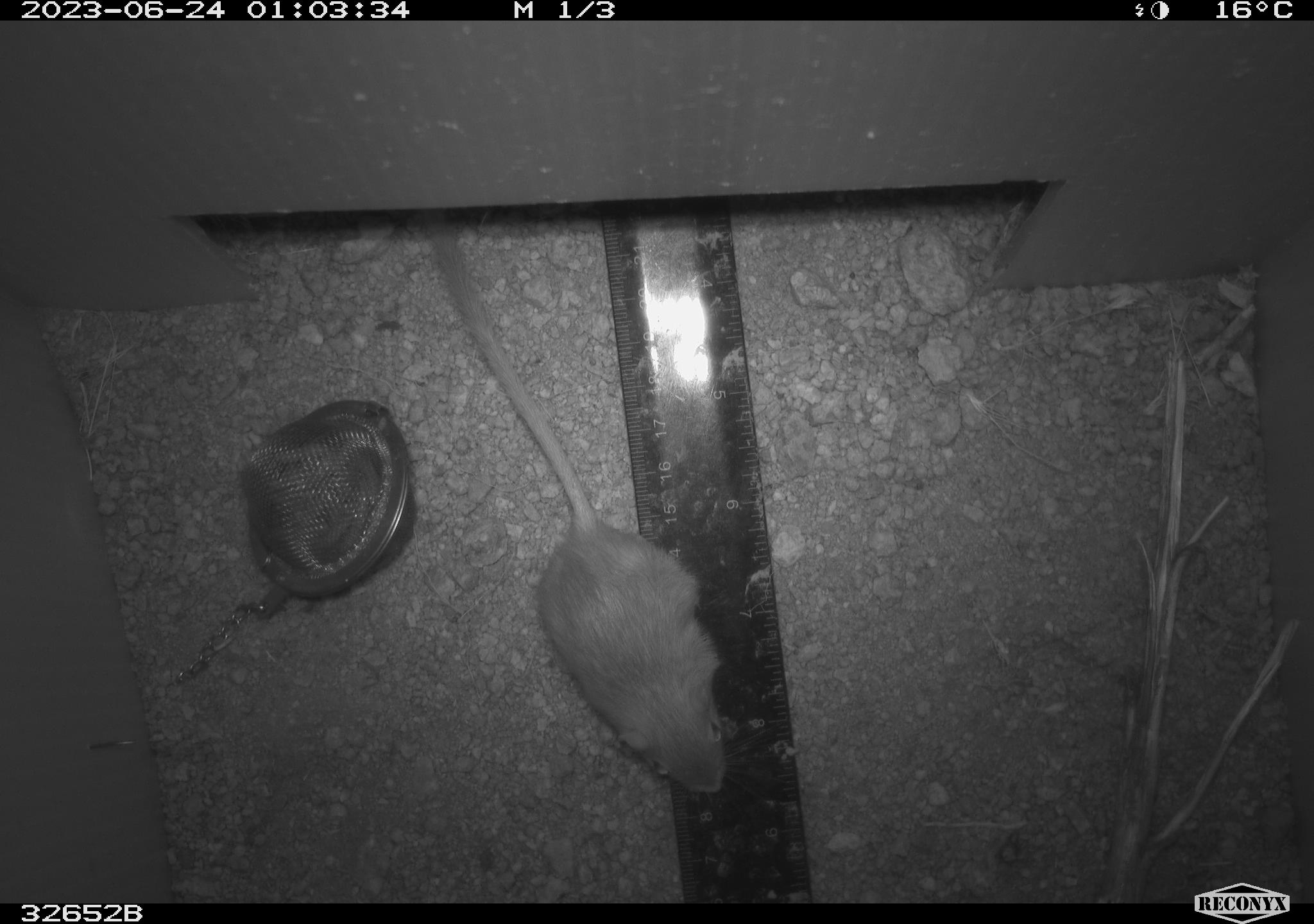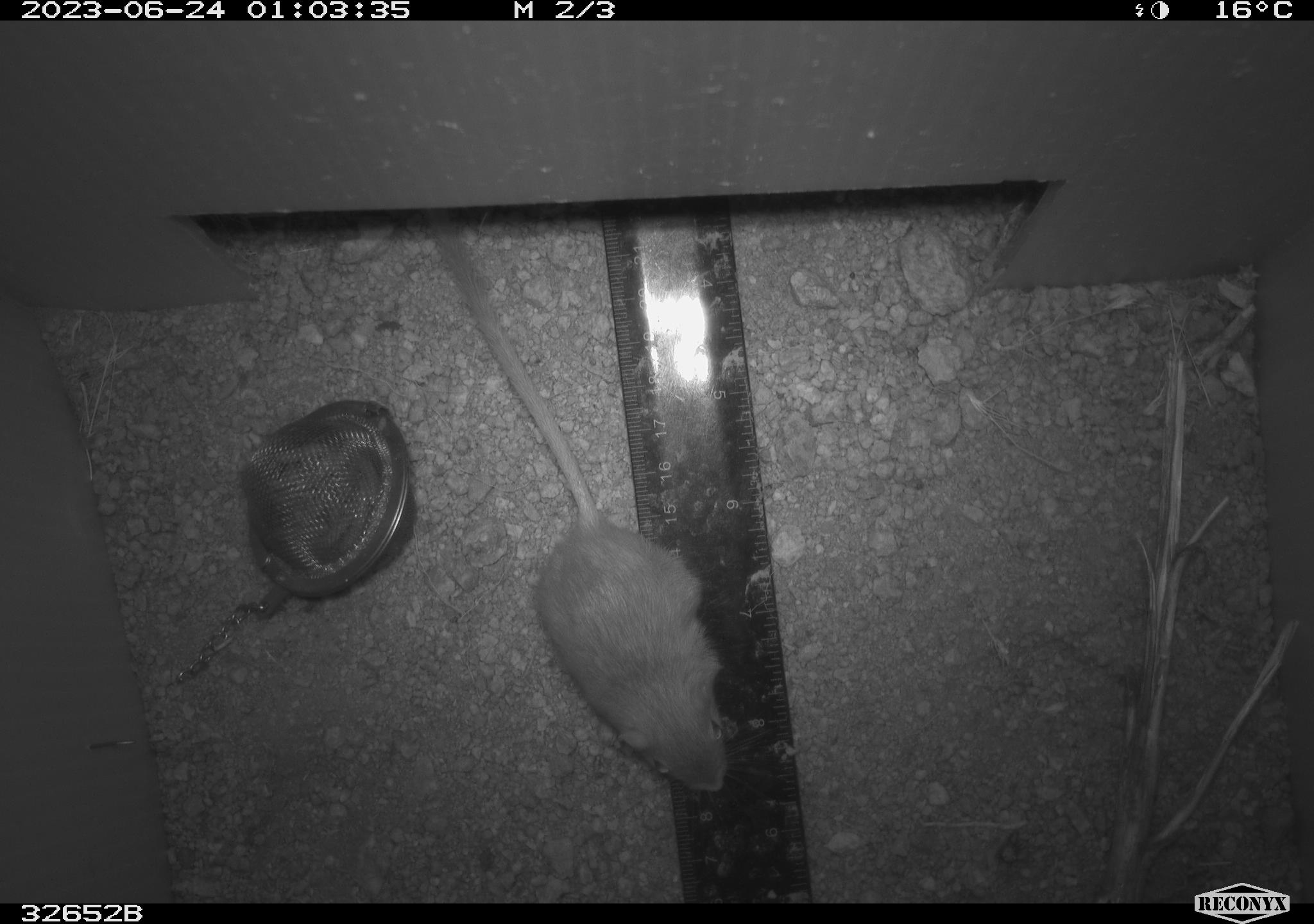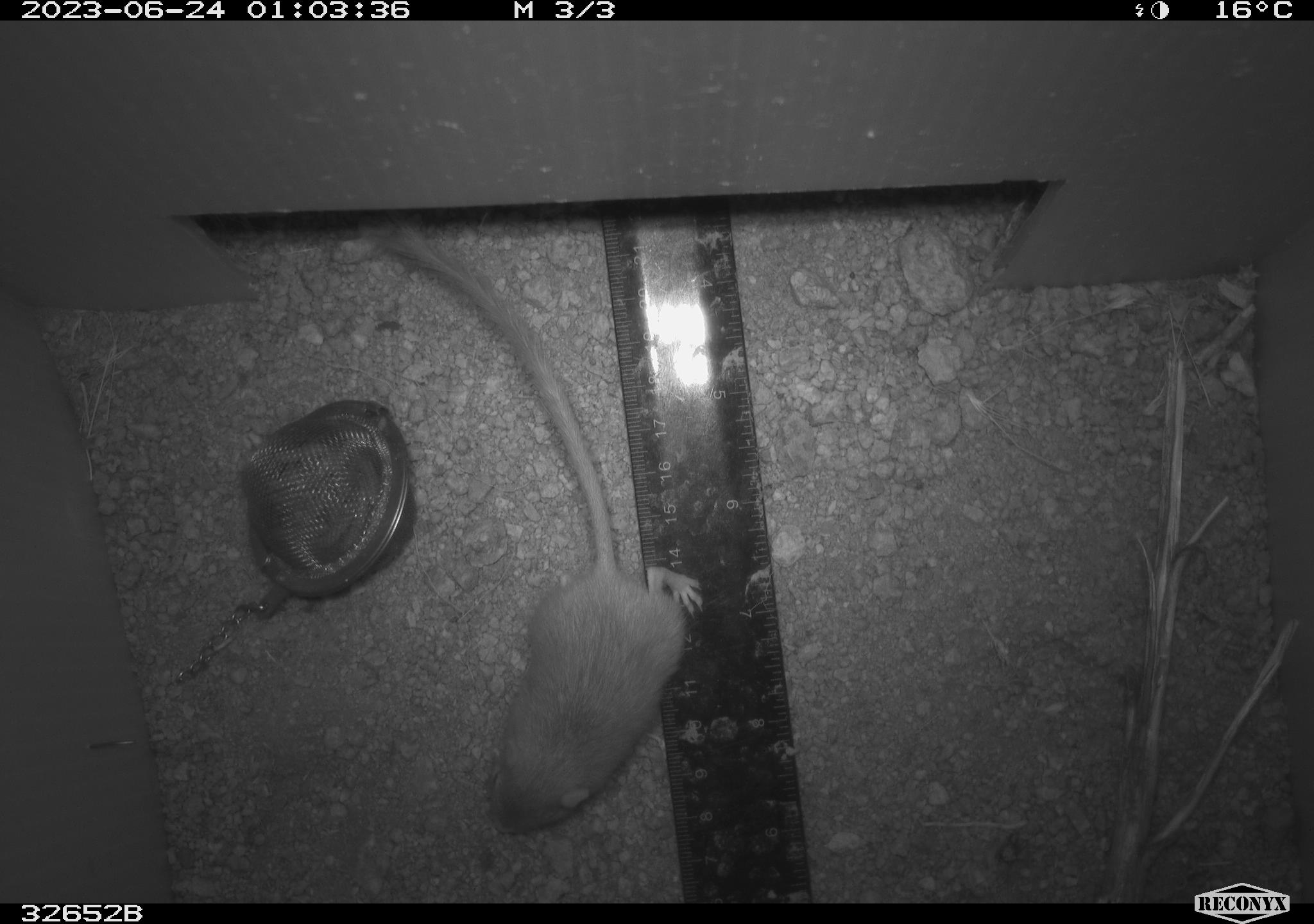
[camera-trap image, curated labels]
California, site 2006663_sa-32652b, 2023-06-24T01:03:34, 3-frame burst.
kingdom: Animalia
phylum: Chordata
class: Mammalia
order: Rodentia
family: Heteromyidae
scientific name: Heteromyidae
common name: kangaroo rats and pocket mice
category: heteromyidae family